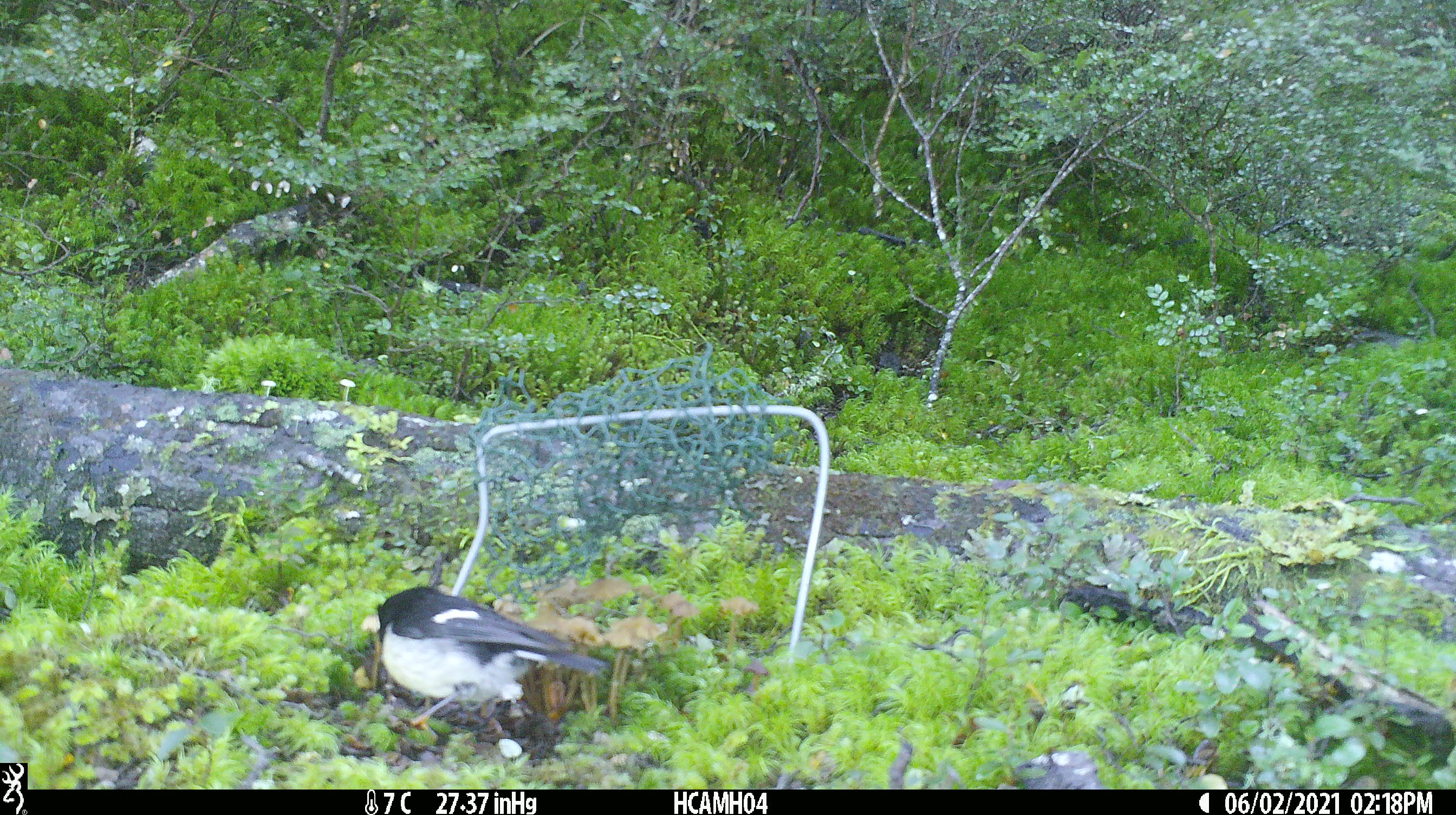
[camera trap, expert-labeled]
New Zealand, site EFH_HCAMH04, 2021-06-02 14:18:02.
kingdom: Animalia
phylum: Chordata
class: Aves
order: Passeriformes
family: Petroicidae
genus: Petroica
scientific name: Petroica macrocephala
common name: tomtit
Tomtit (Petroica macrocephala).